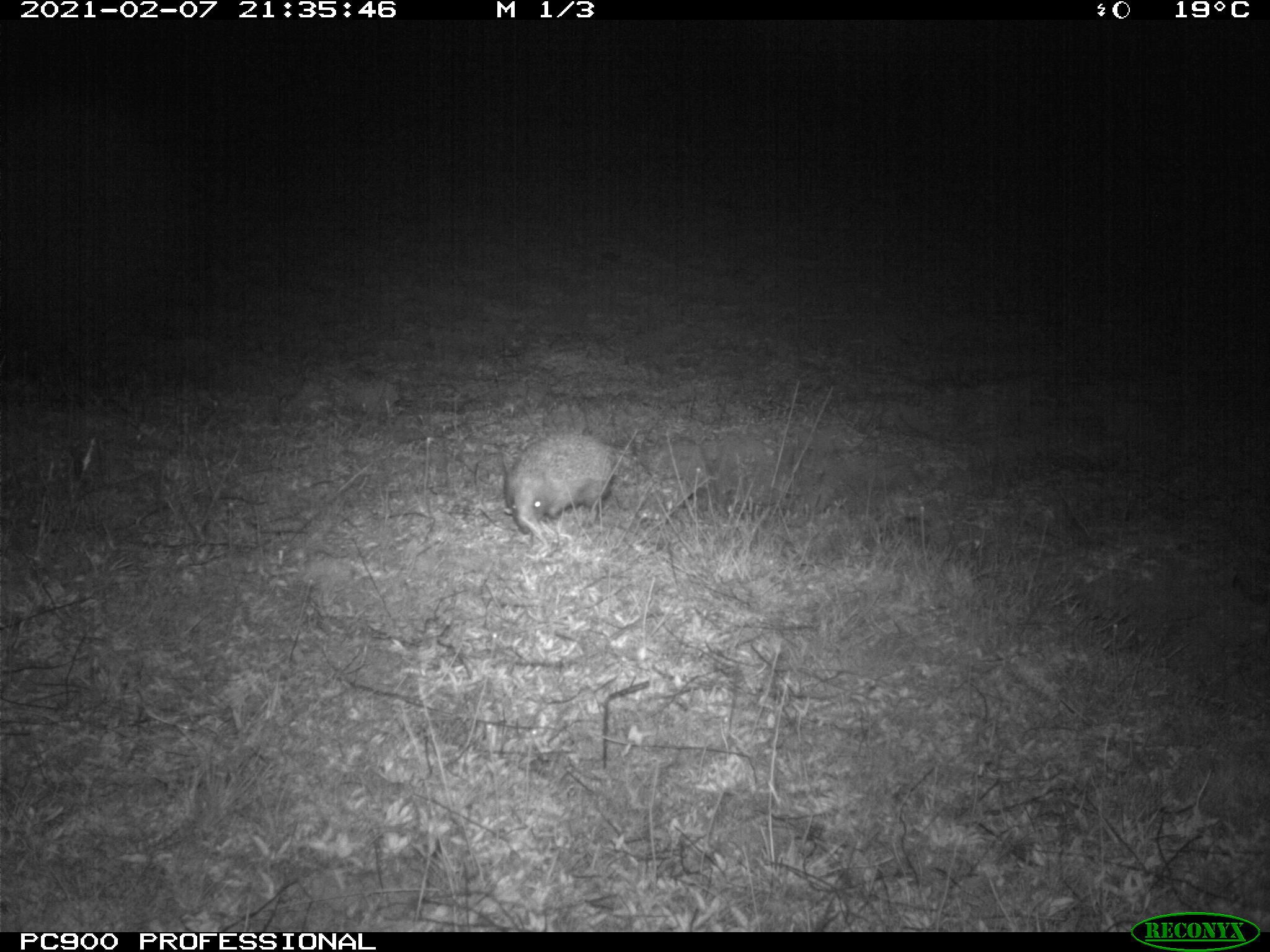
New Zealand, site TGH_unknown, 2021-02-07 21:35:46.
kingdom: Animalia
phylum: Chordata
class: Mammalia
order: Eulipotyphla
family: Erinaceidae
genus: Erinaceus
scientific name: Erinaceus europaeus europaeus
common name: european hedgehog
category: hedgehog